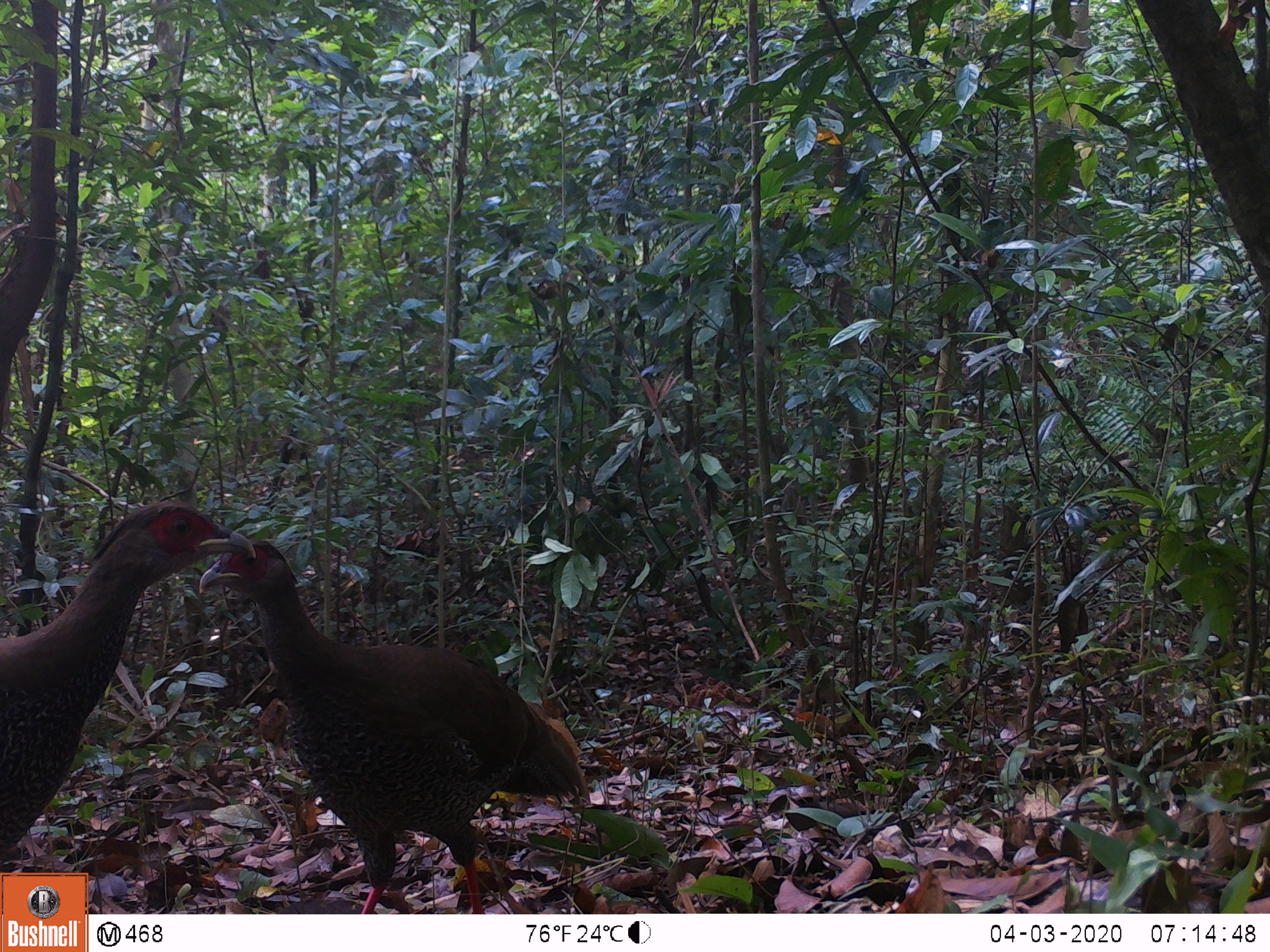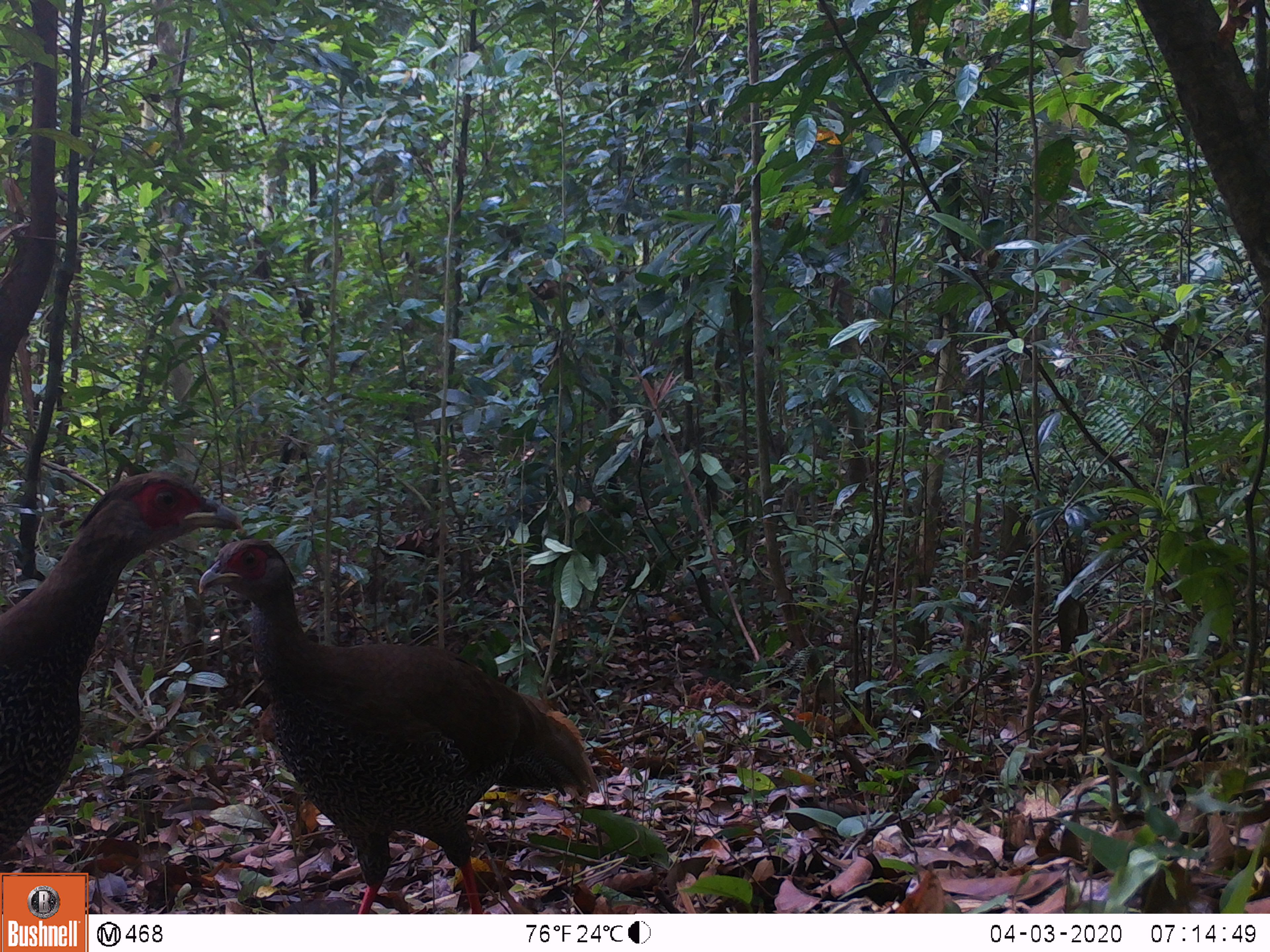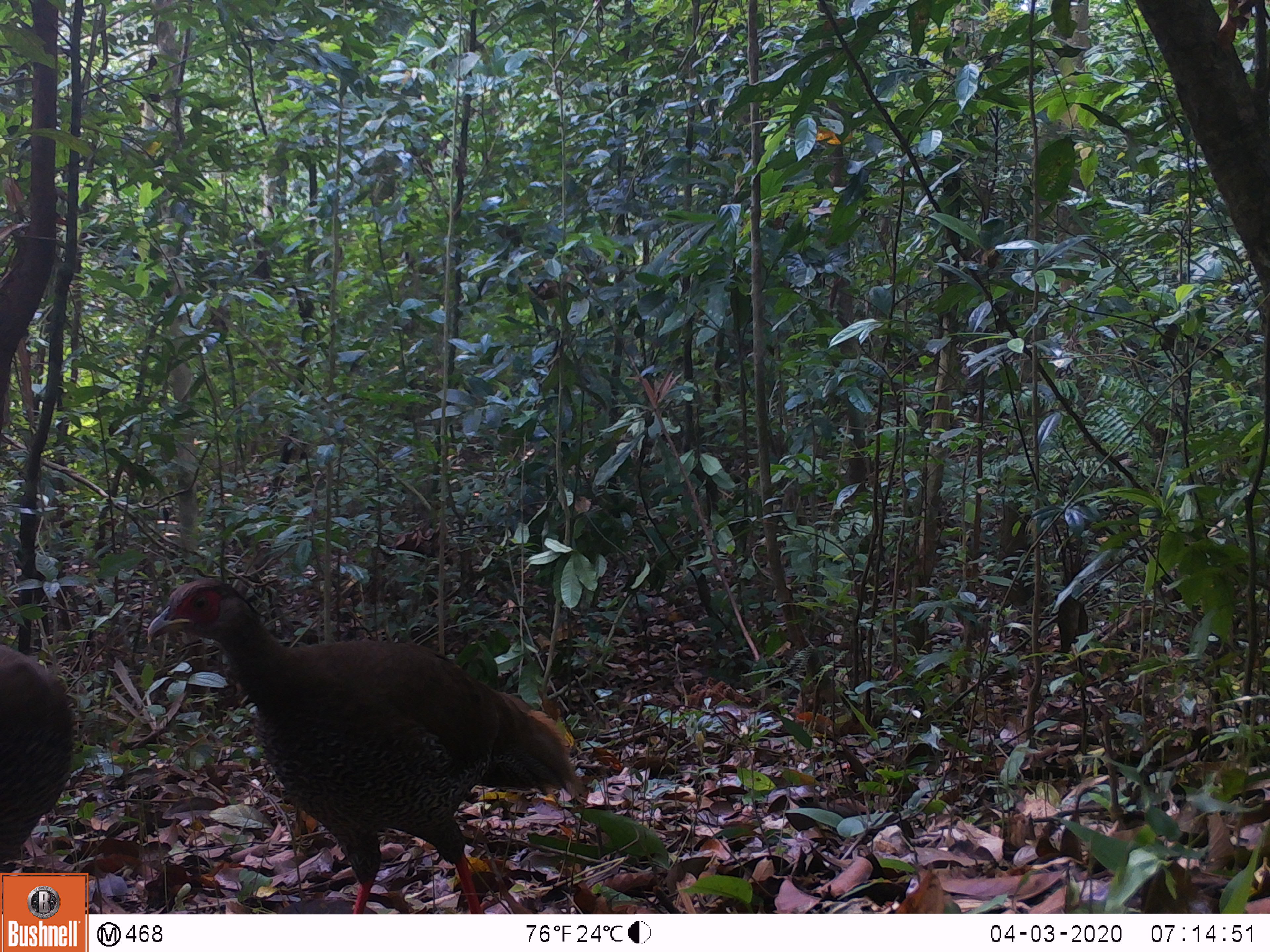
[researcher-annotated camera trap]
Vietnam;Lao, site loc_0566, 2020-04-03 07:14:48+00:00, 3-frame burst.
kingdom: Animalia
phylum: Chordata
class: Aves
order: Galliformes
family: Phasianidae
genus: Lophura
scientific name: Lophura nycthemera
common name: silver pheasant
Silver pheasant (Lophura nycthemera). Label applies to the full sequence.